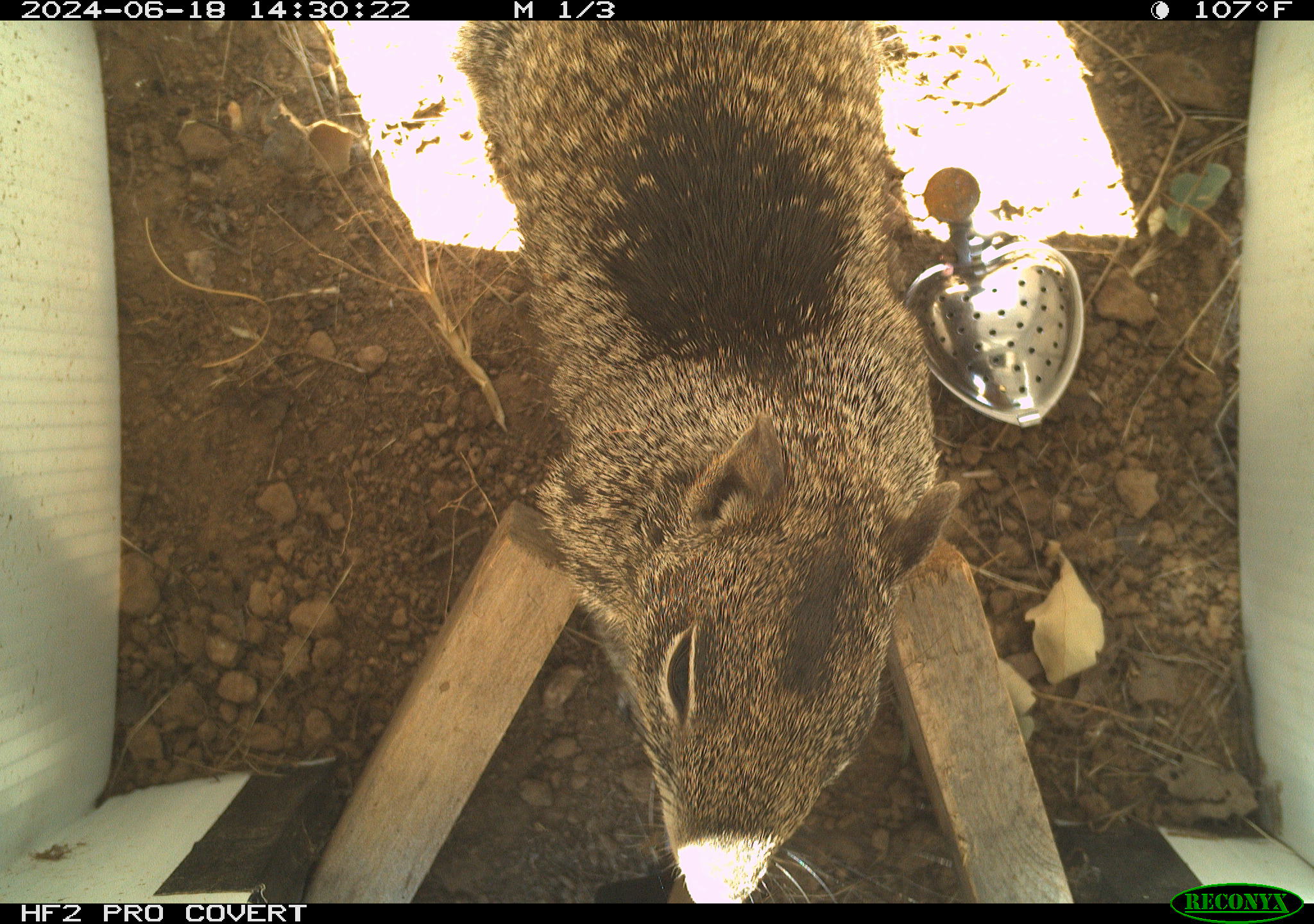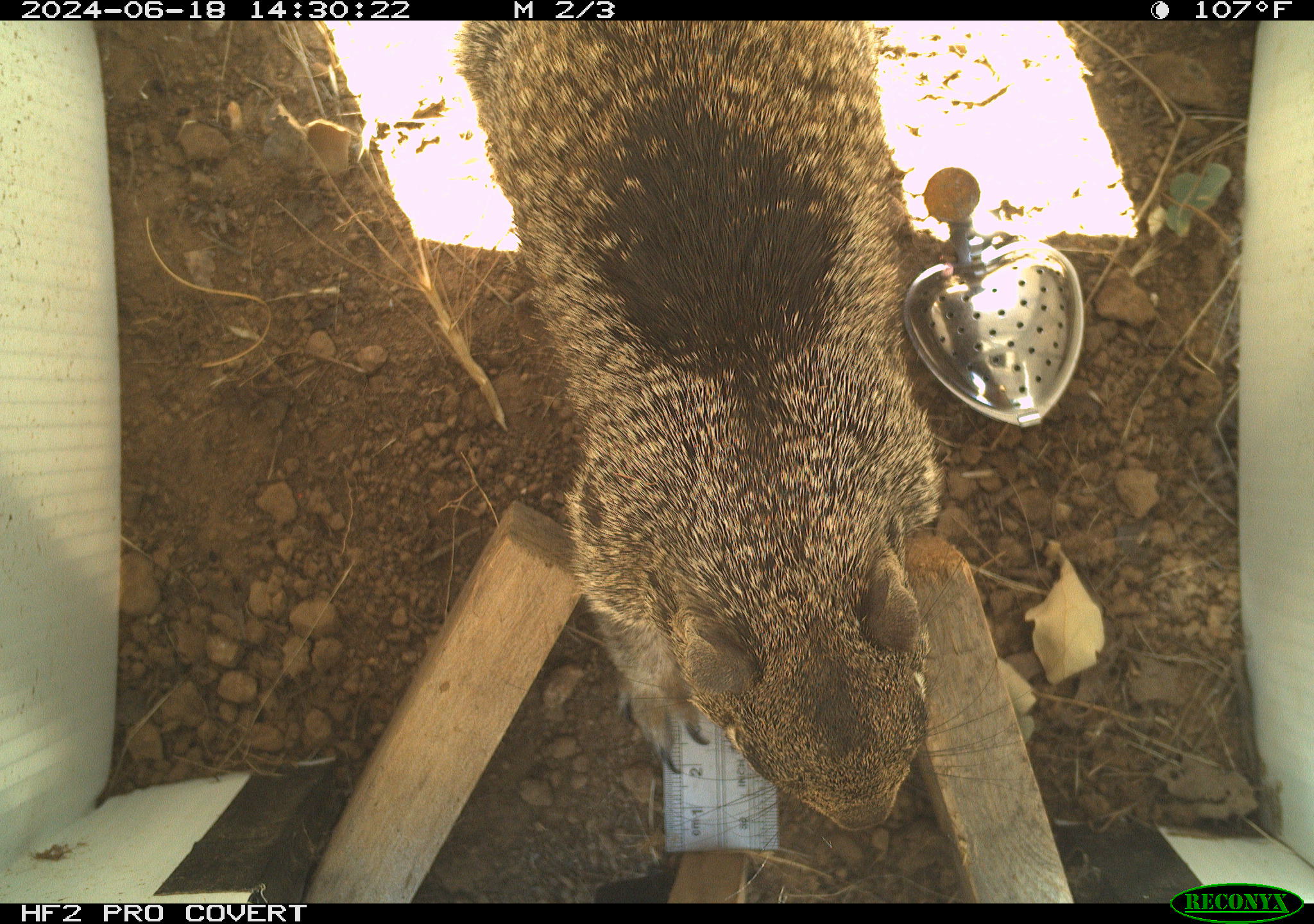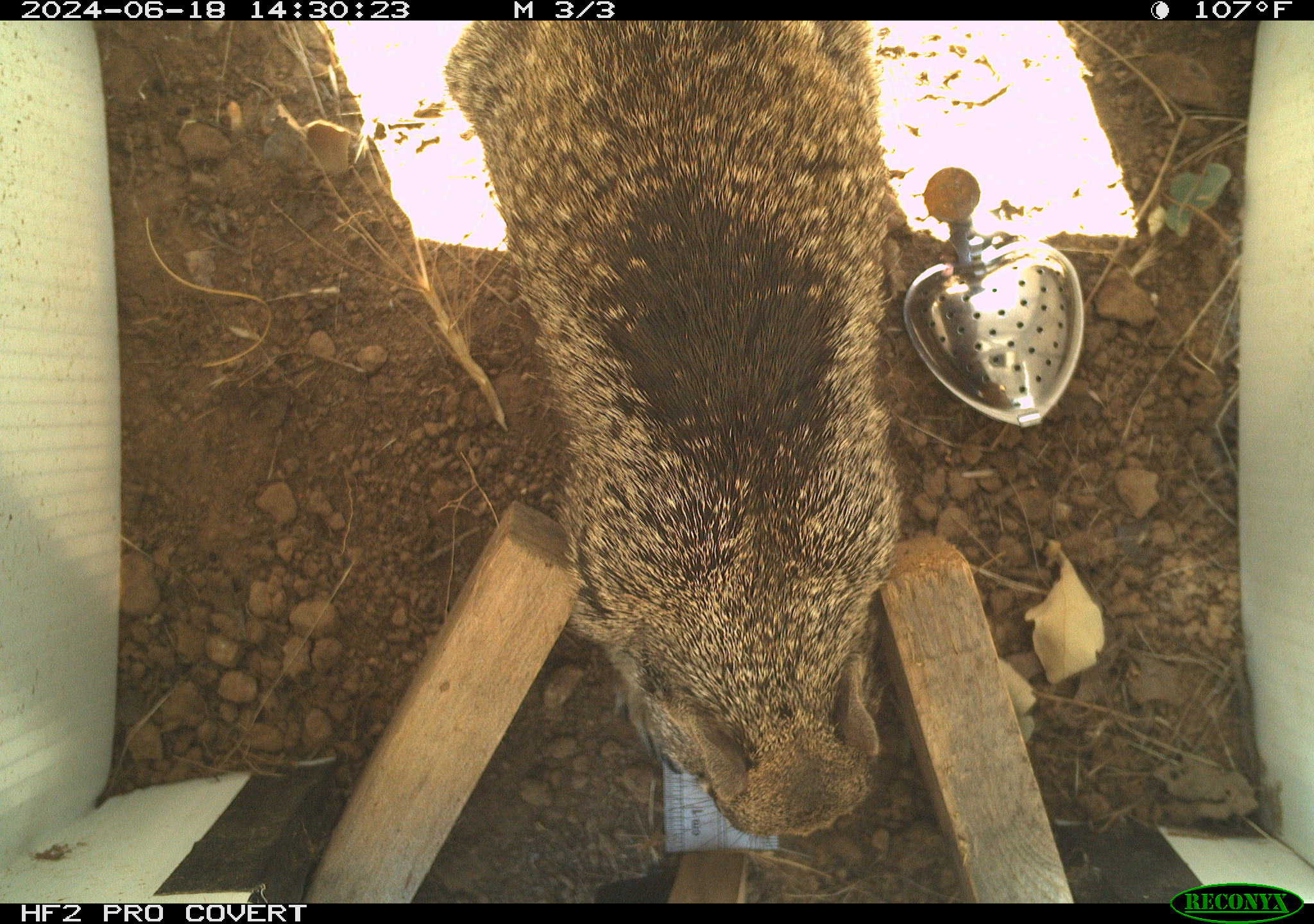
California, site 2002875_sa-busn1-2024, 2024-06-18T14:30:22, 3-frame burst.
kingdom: Animalia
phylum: Chordata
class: Mammalia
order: Rodentia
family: Sciuridae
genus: Otospermophilus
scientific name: Otospermophilus beecheyi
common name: california ground squirrel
California ground squirrel (Otospermophilus beecheyi).